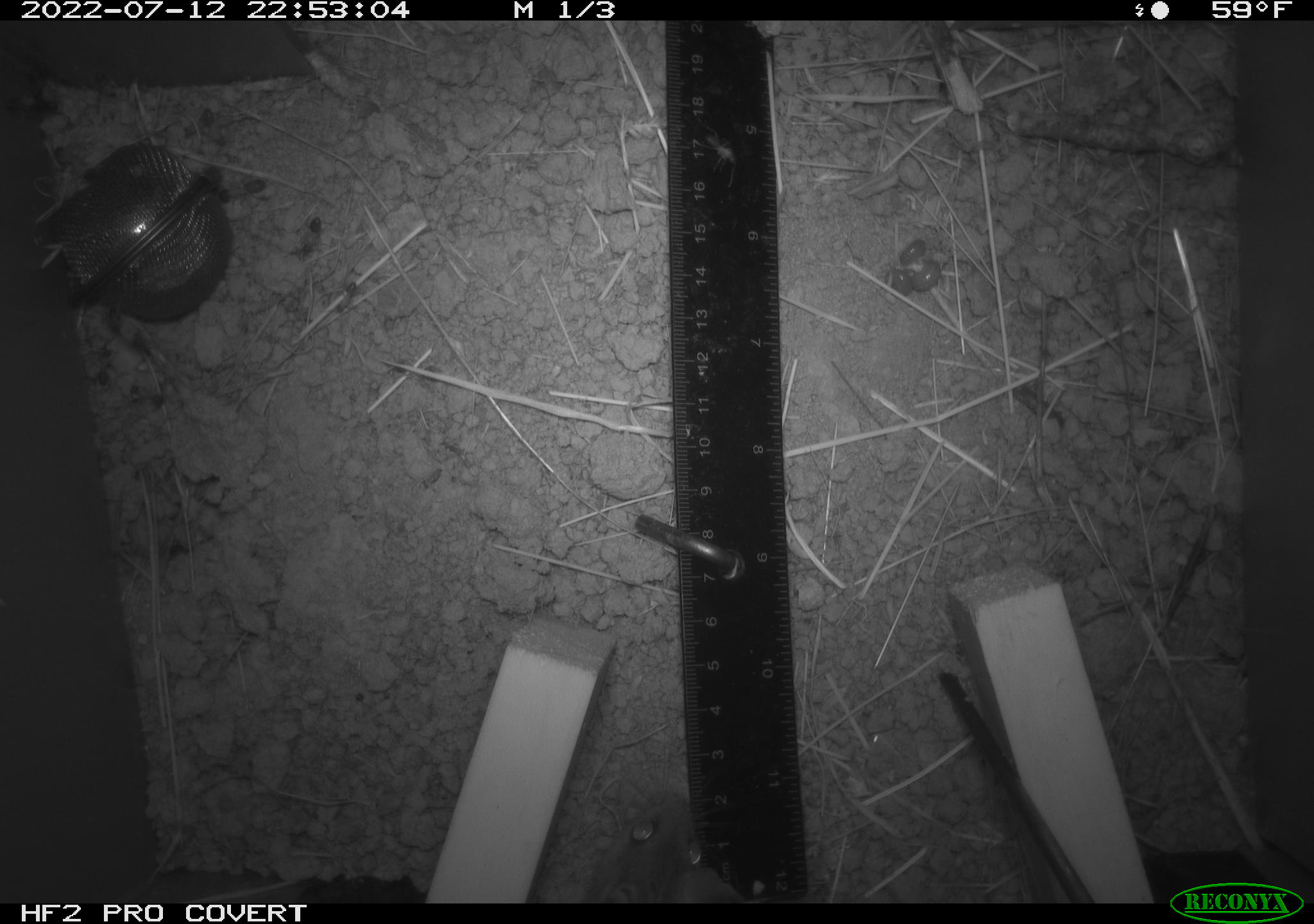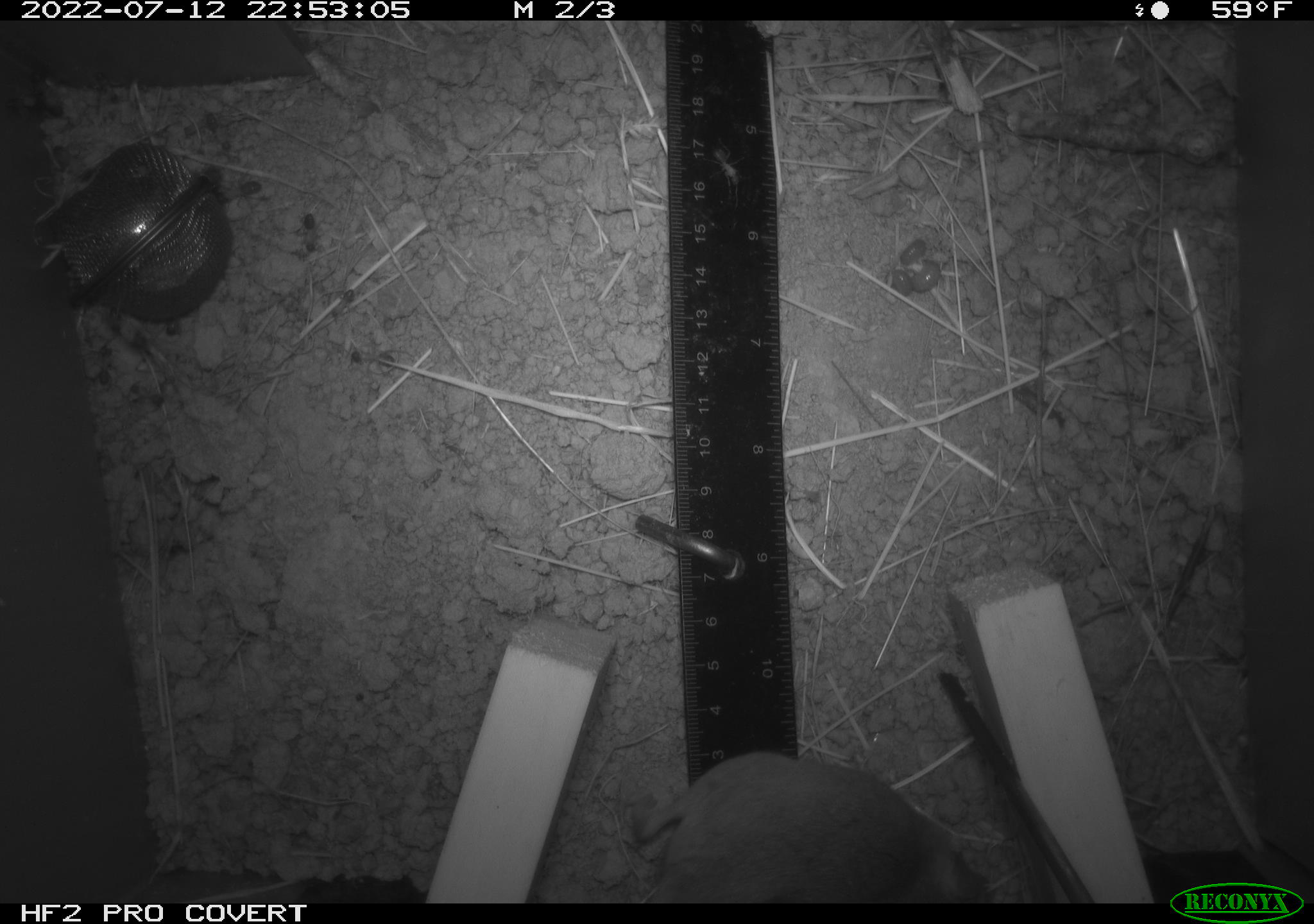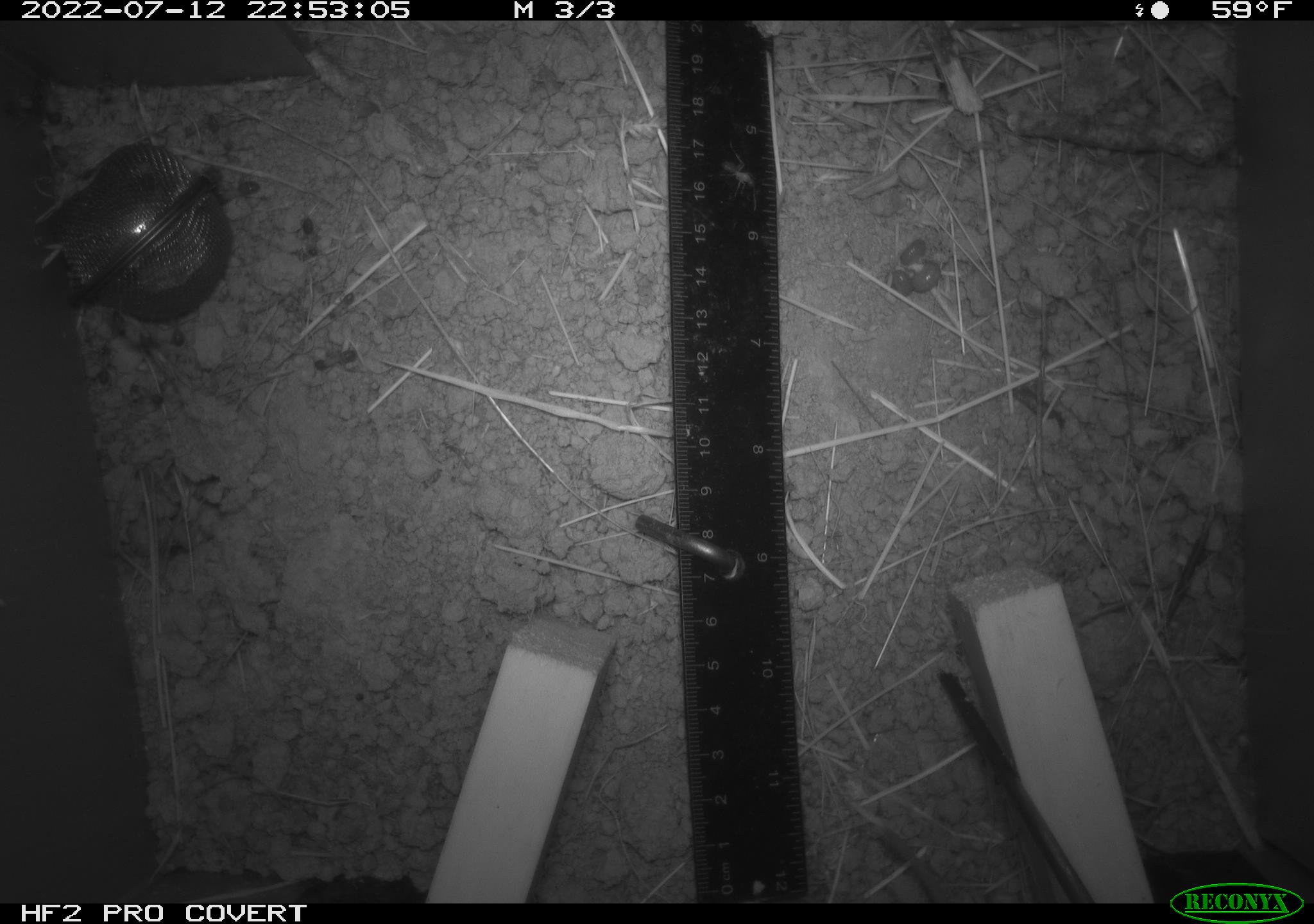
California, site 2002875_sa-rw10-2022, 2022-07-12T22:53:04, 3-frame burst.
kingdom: Animalia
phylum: Chordata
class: Mammalia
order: Rodentia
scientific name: Rodentia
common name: mouse species